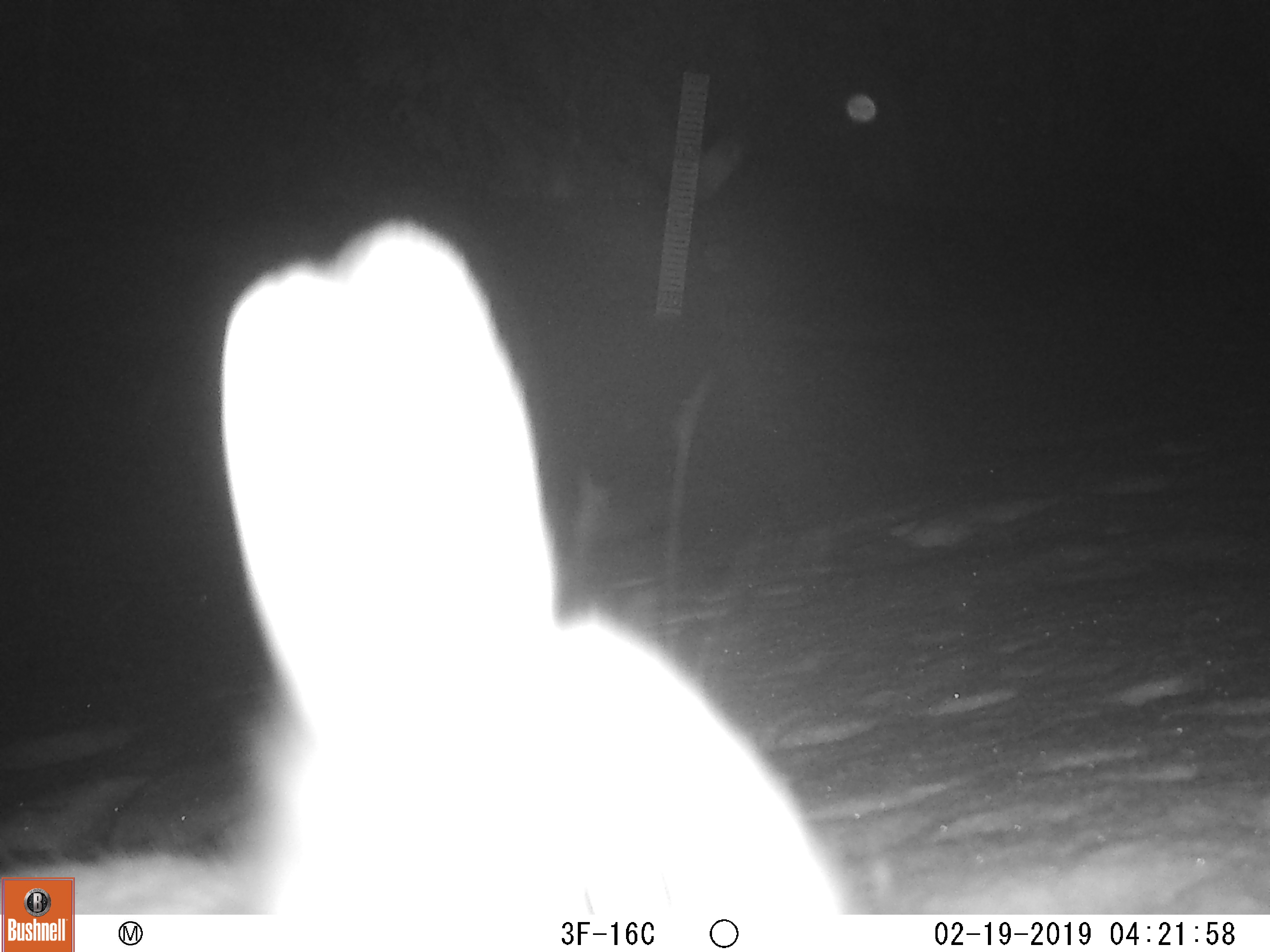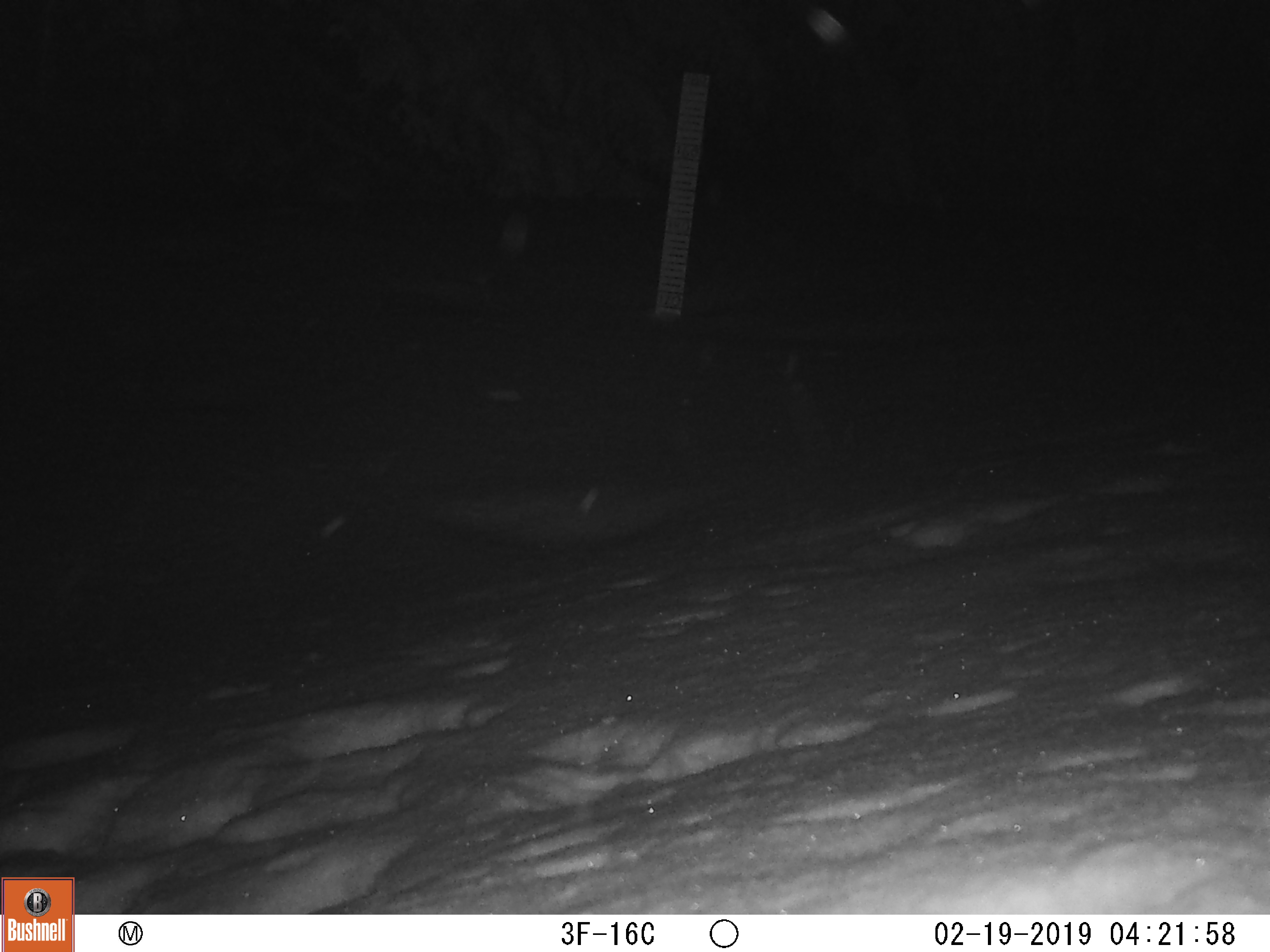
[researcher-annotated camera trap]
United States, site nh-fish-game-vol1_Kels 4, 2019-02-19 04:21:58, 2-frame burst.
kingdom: Animalia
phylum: Chordata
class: Mammalia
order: Lagomorpha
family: Leporidae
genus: Lepus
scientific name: Lepus americanus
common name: snowshoe hare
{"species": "snowshoe hare (Lepus americanus)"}